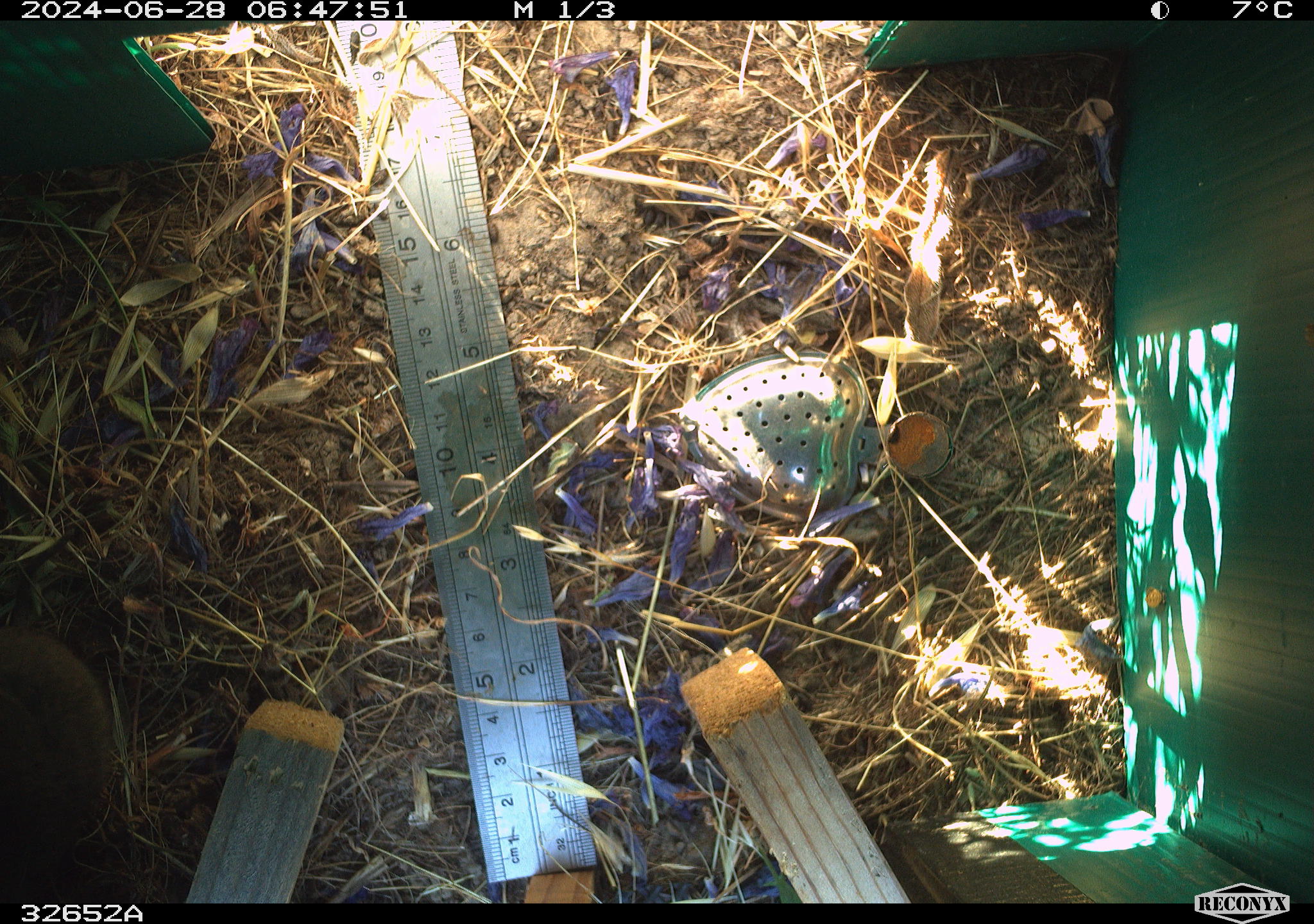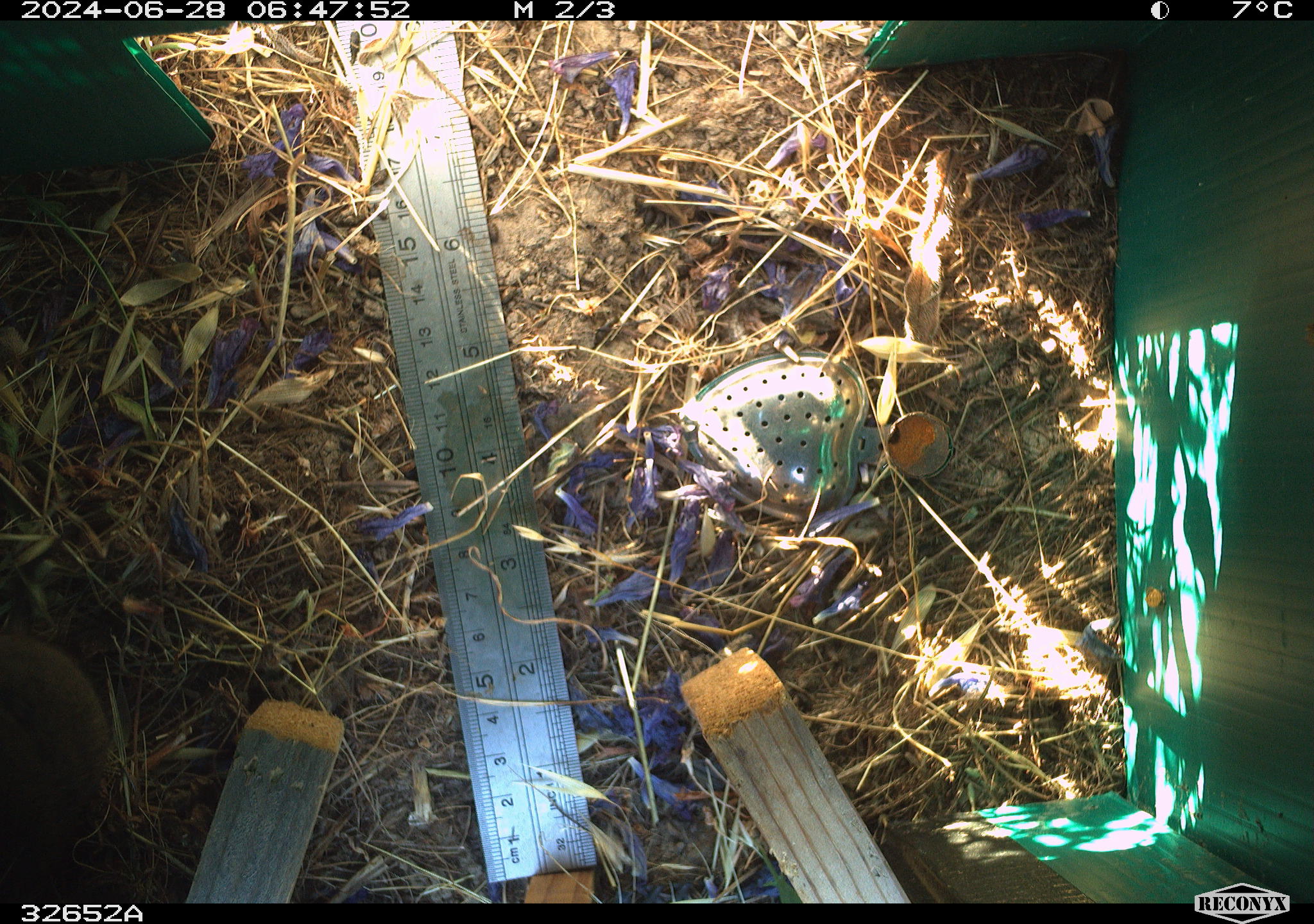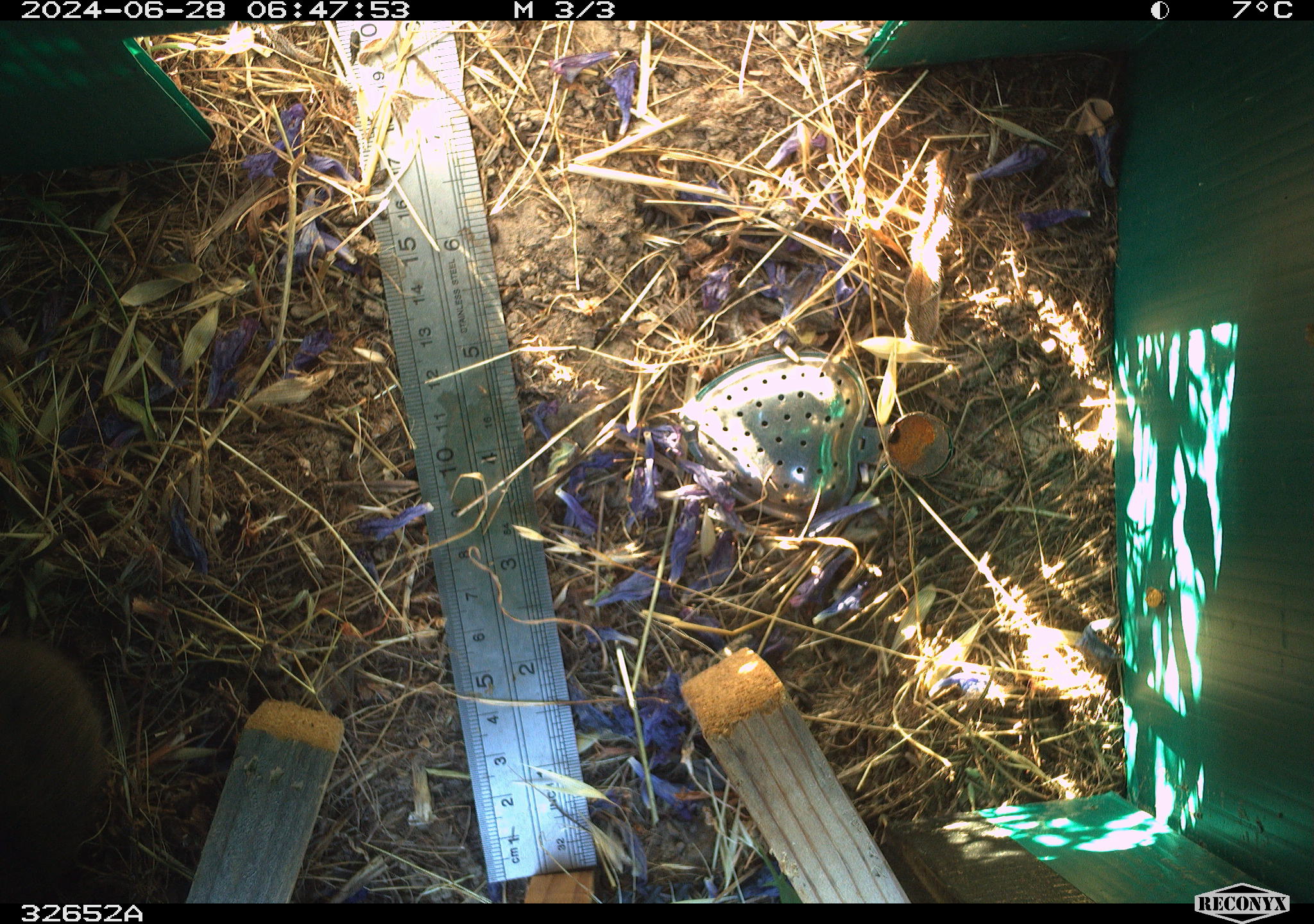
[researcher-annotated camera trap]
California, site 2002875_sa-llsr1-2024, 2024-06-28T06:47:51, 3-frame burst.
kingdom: Animalia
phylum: Chordata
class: Mammalia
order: Rodentia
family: Cricetidae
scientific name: Arvicolinae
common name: voles, lemmings, and muskrats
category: arvicolinae subfamily